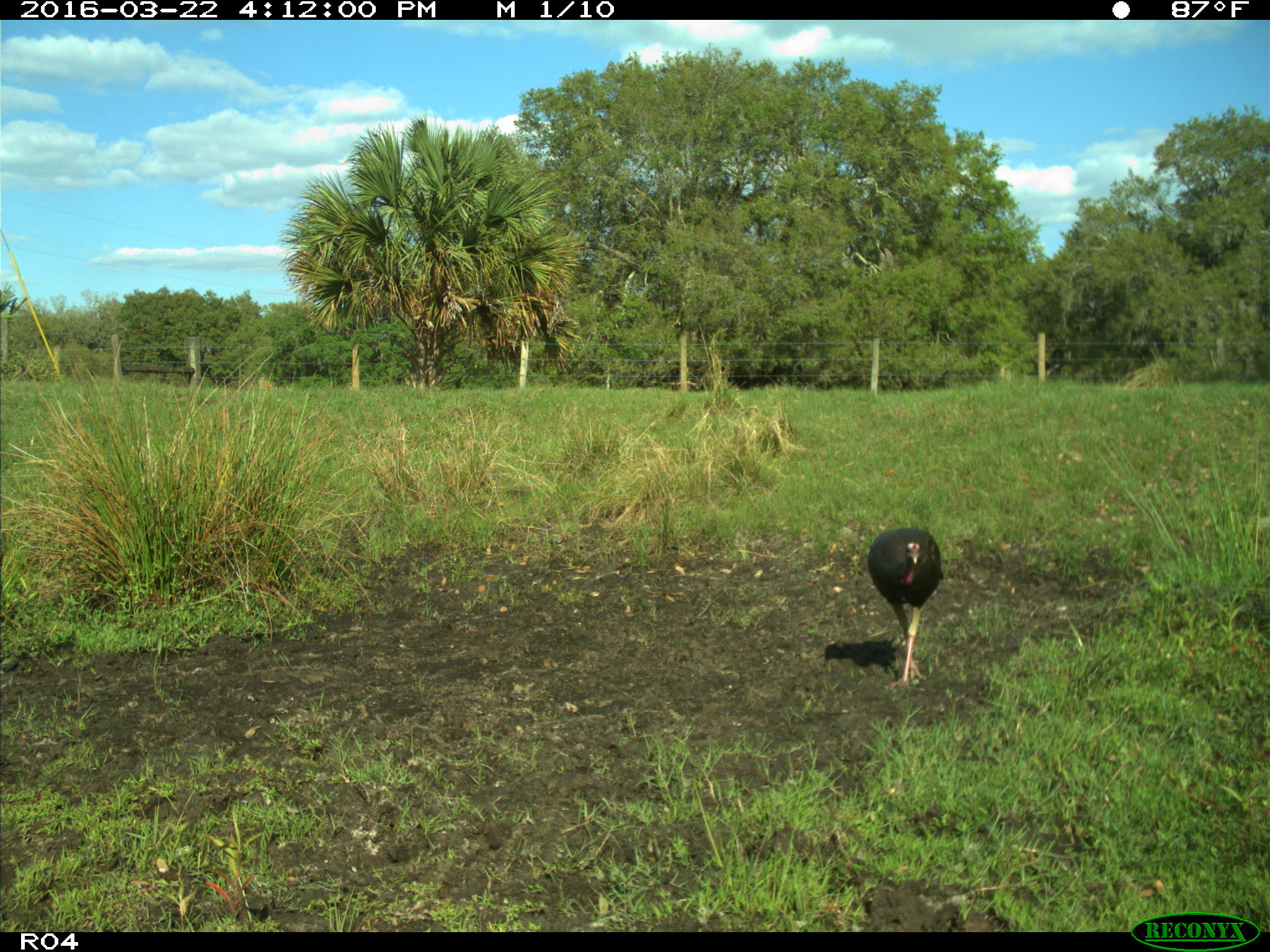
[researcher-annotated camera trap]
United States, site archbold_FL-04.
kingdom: Animalia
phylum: Chordata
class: Aves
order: Galliformes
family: Phasianidae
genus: Meleagris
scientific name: Meleagris gallopavo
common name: wild turkey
Meleagris gallopavo (wild turkey).